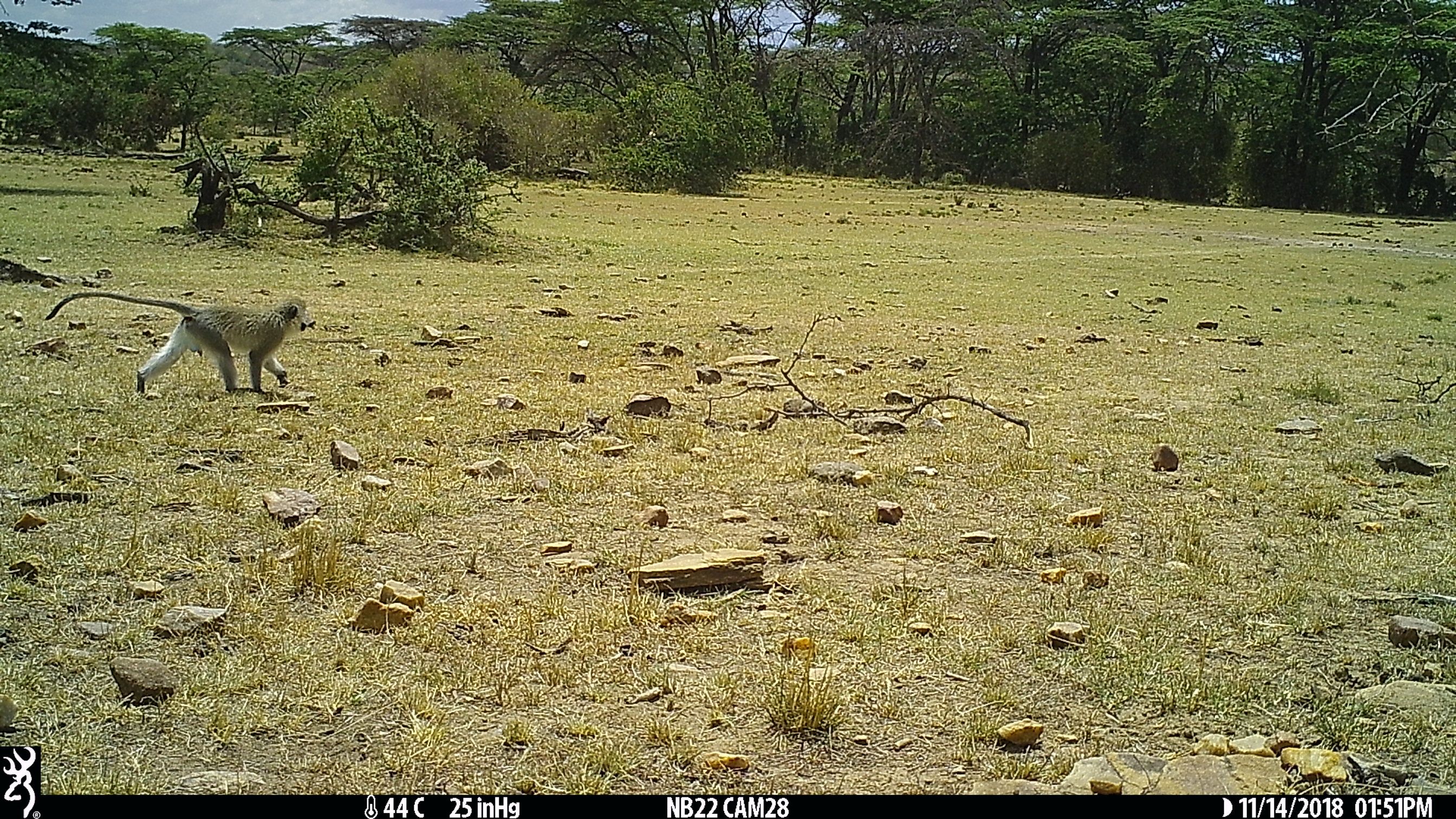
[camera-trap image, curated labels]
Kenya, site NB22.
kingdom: Animalia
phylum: Chordata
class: Mammalia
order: Primates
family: Cercopithecidae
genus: Chlorocebus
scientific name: Chlorocebus pygerythrus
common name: vervet monkey